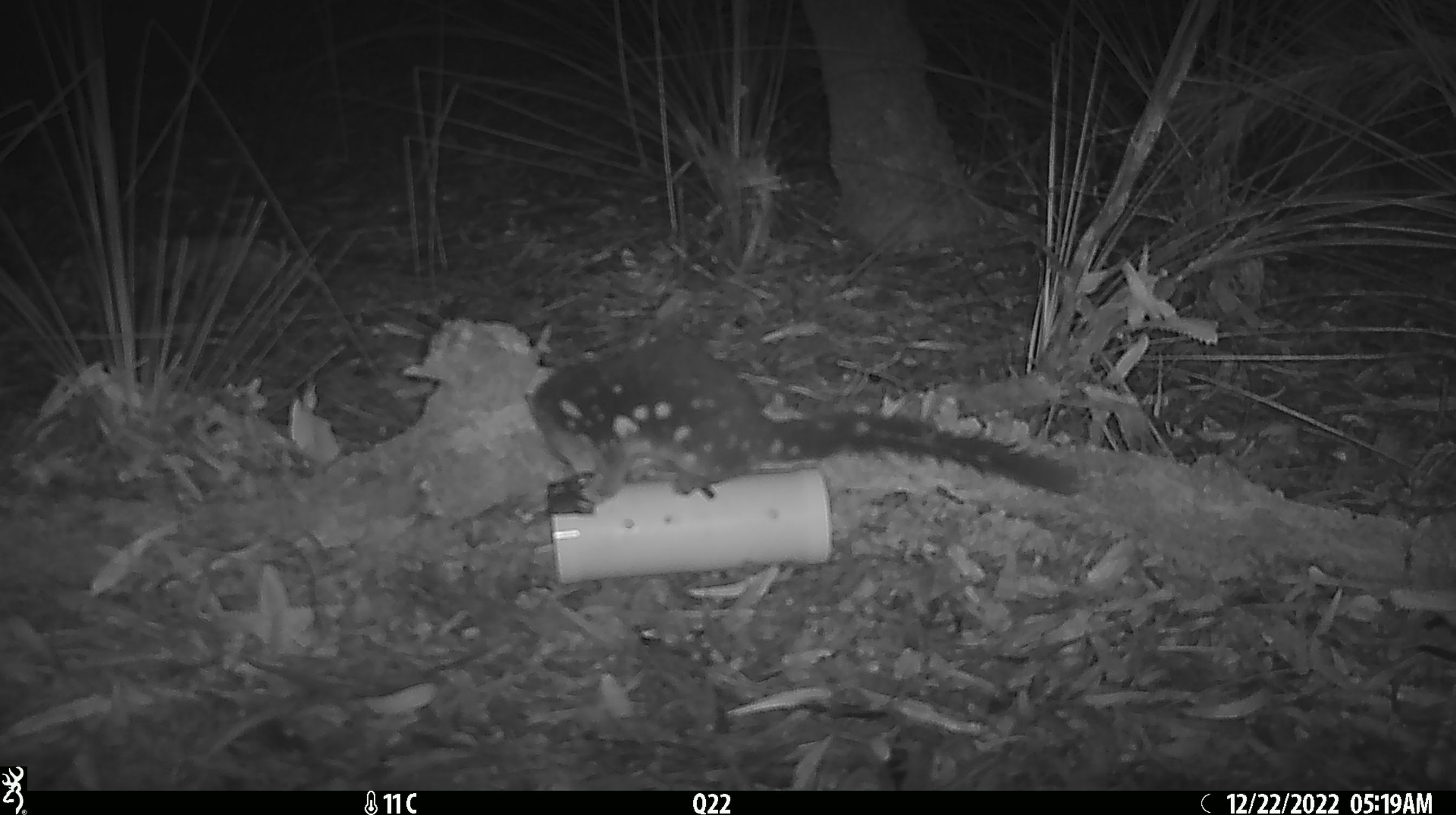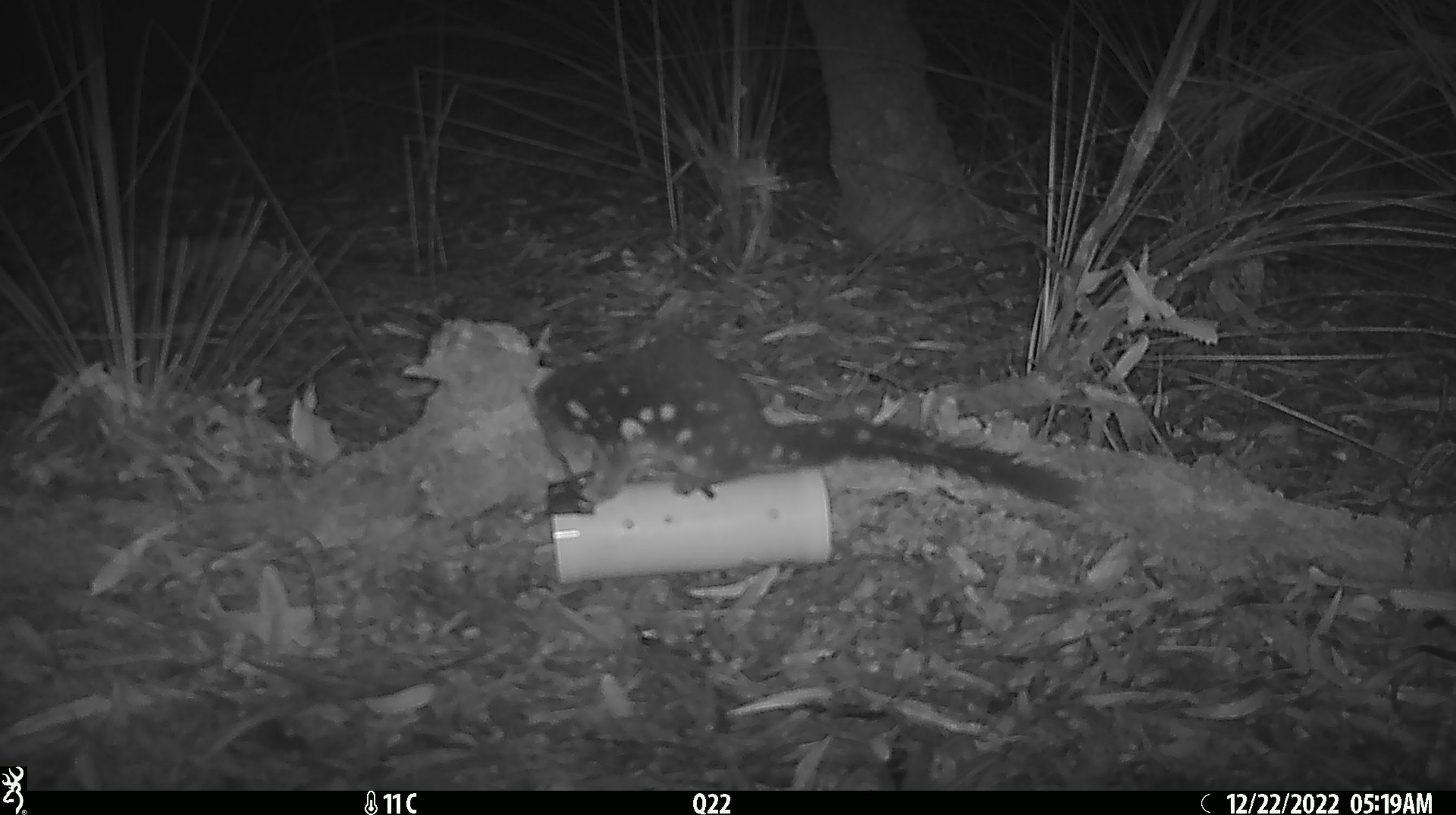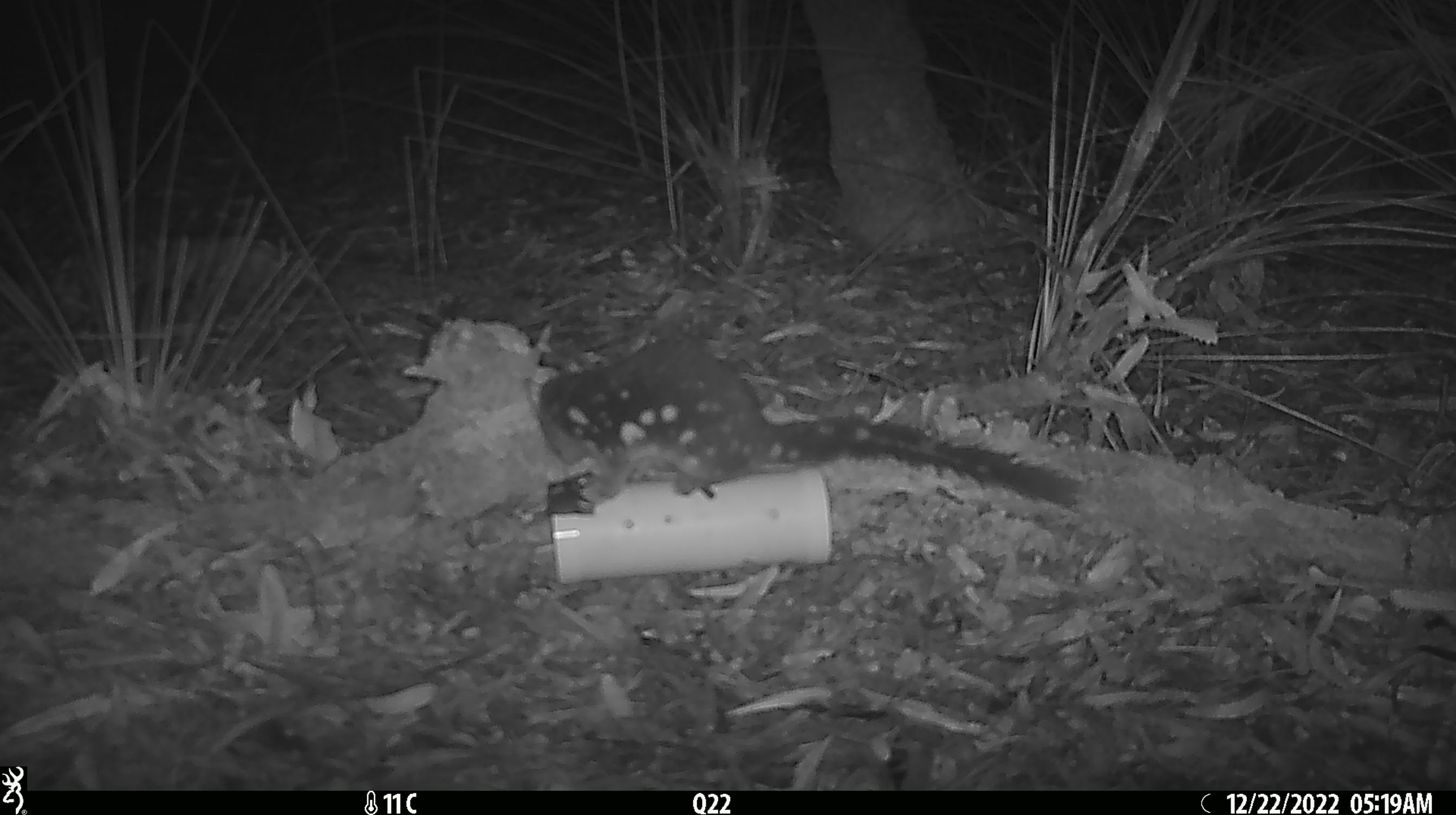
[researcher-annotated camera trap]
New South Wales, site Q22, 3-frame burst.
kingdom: Animalia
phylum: Chordata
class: Mammalia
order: Dasyuromorphia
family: Dasyuridae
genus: Dasyurus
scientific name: Dasyurus maculatus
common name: spotted-tailed quoll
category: quoll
Quoll (spotted-tailed quoll) (Dasyurus maculatus).